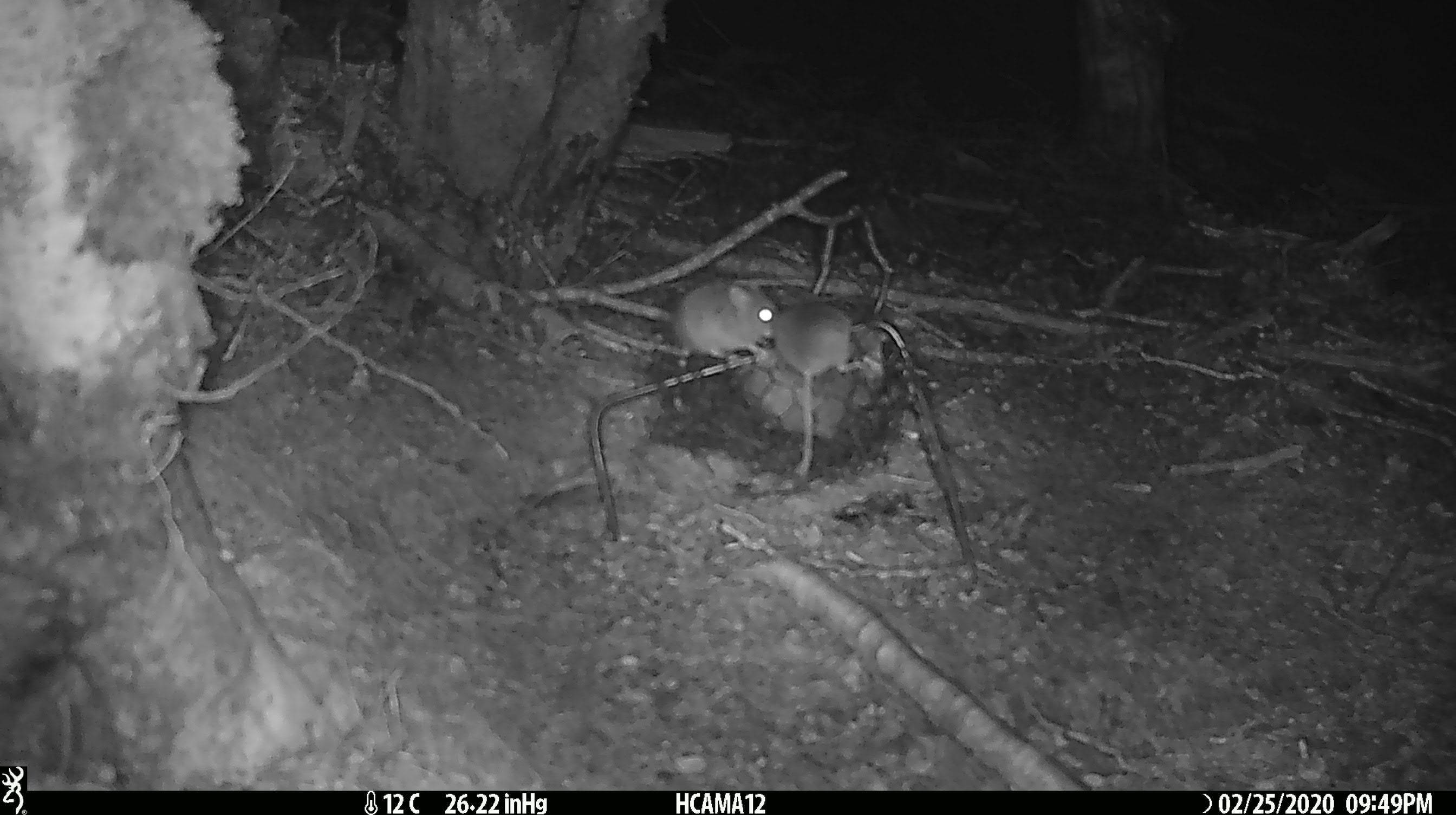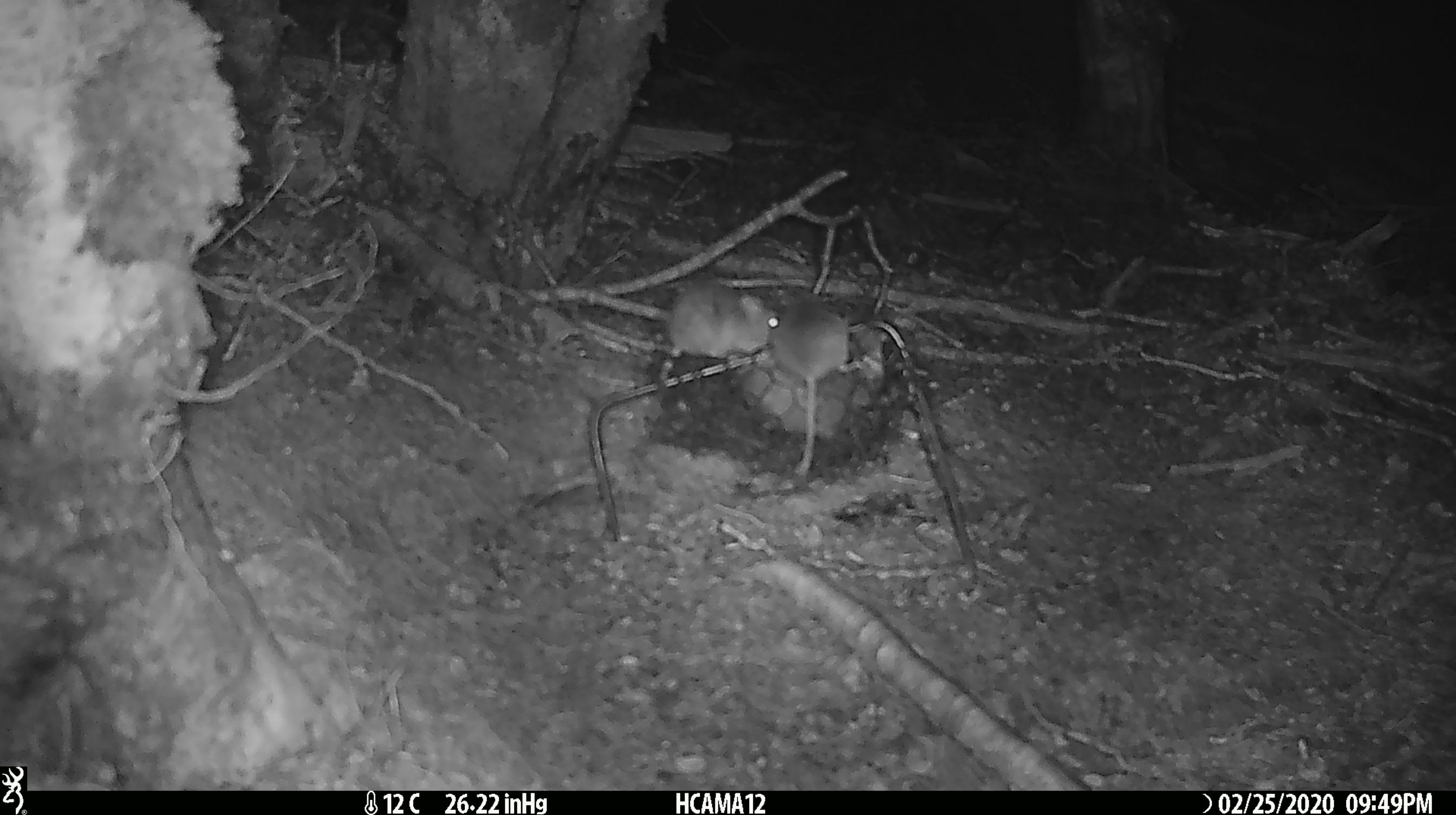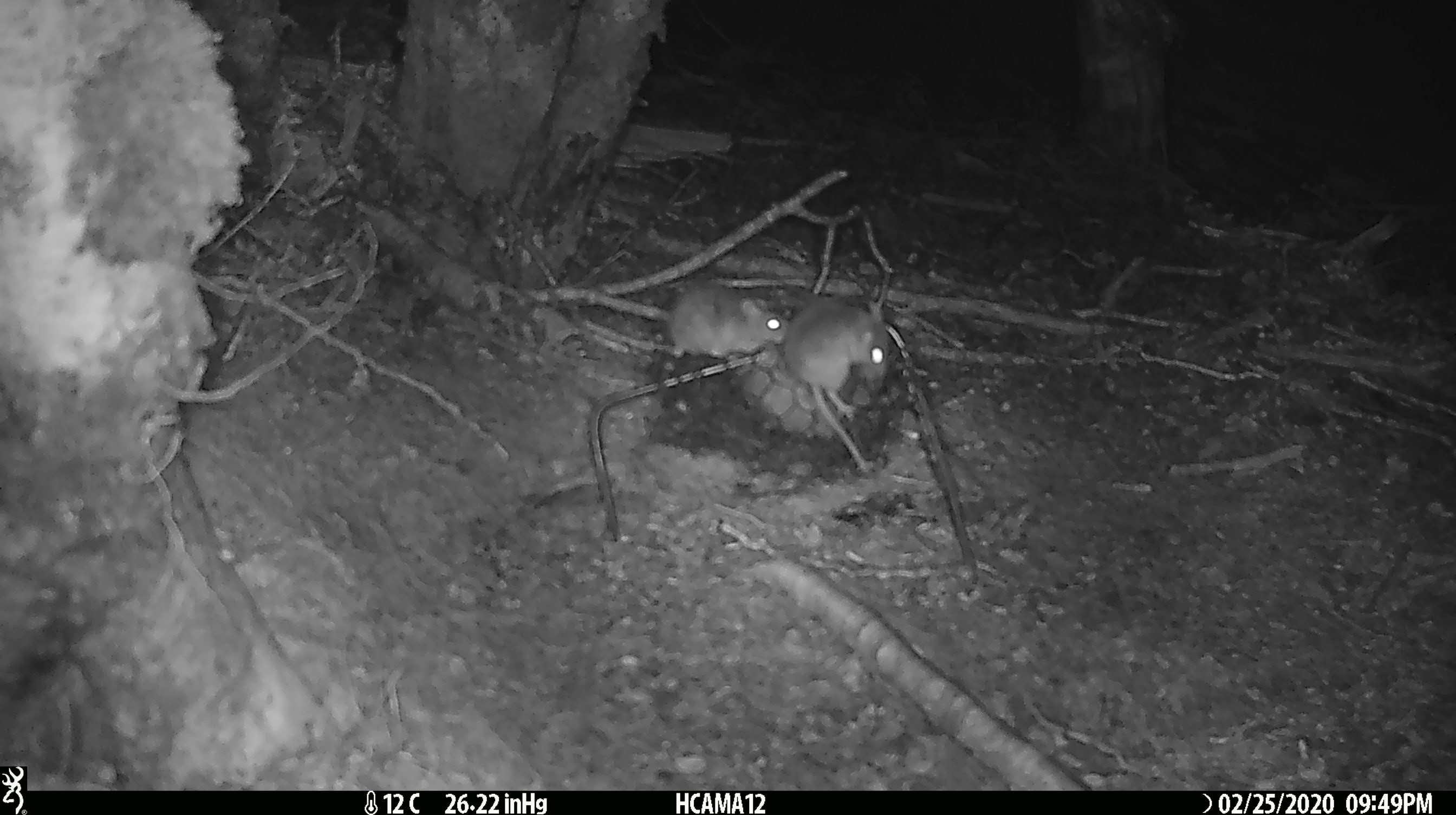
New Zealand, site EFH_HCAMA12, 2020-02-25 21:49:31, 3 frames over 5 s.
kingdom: Animalia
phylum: Chordata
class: Mammalia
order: Rodentia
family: Muridae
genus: Mus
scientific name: Mus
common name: mouse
Mouse (Mus).